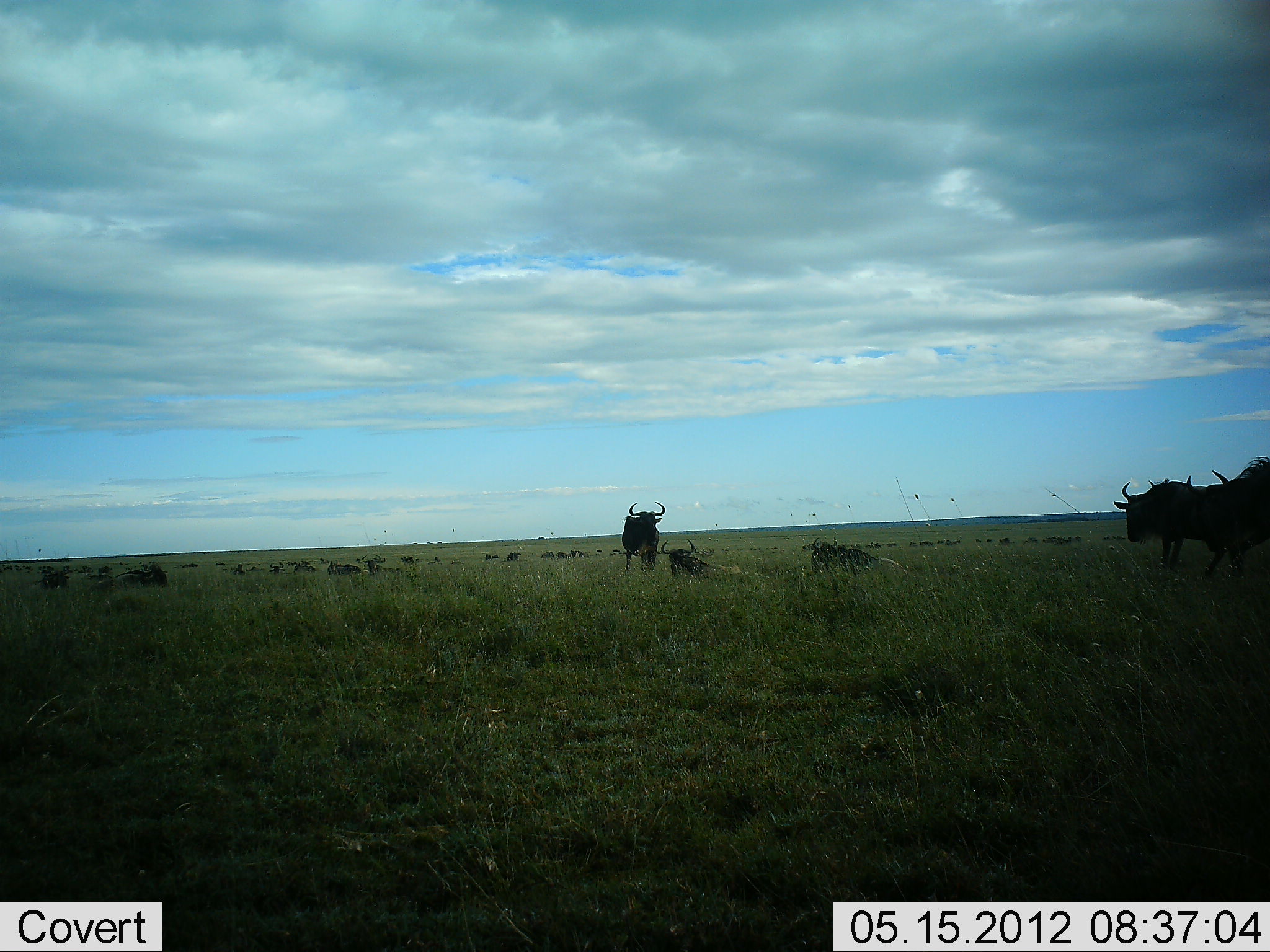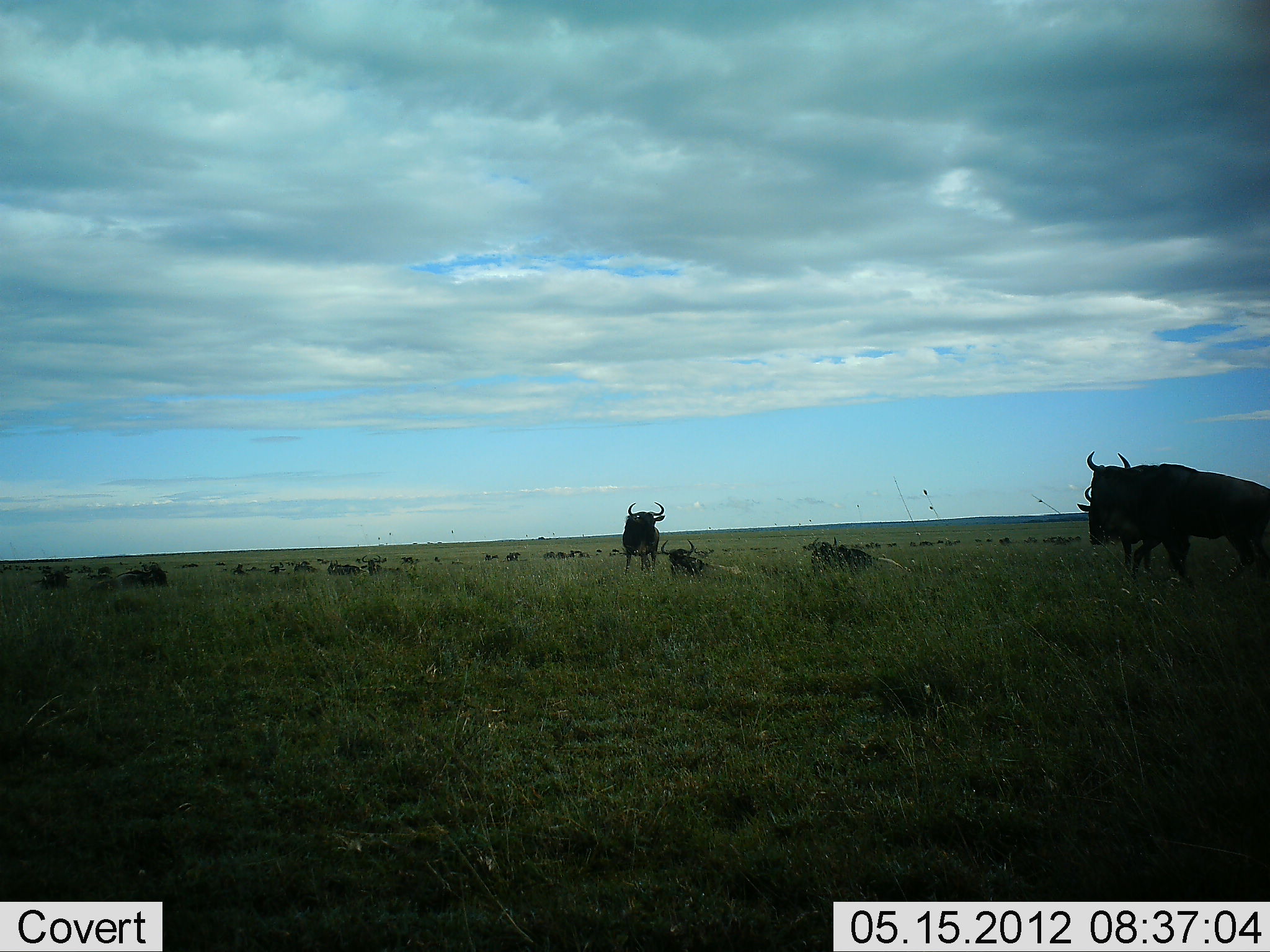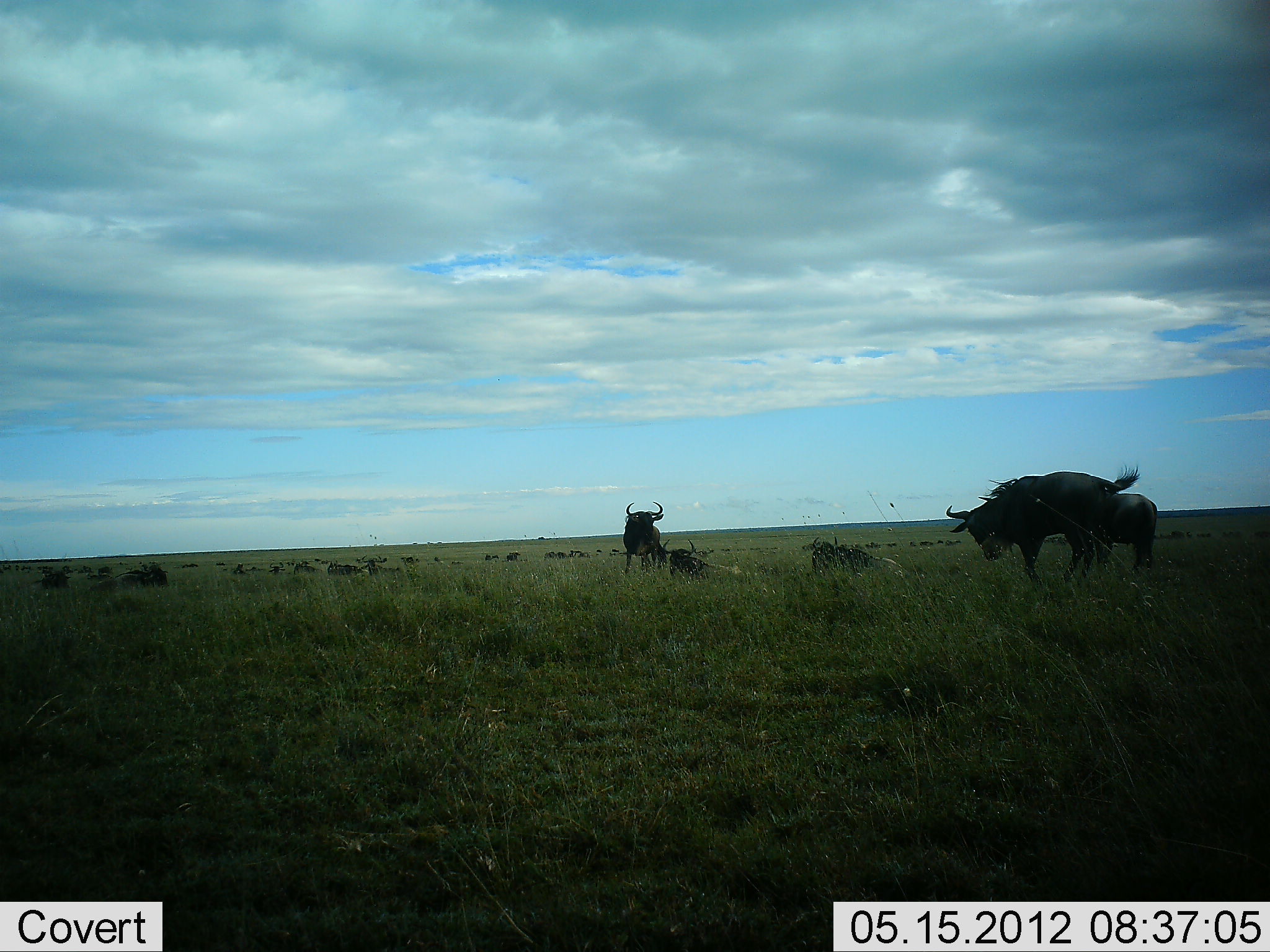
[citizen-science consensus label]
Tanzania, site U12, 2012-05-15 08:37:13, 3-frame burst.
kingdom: Animalia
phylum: Chordata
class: Mammalia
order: Artiodactyla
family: Bovidae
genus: Connochaetes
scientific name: Connochaetes taurinus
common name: blue wildebeest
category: wildebeest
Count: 5.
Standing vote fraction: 80%.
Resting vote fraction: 70%.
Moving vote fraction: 50%.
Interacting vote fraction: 10%.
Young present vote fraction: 0%.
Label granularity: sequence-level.